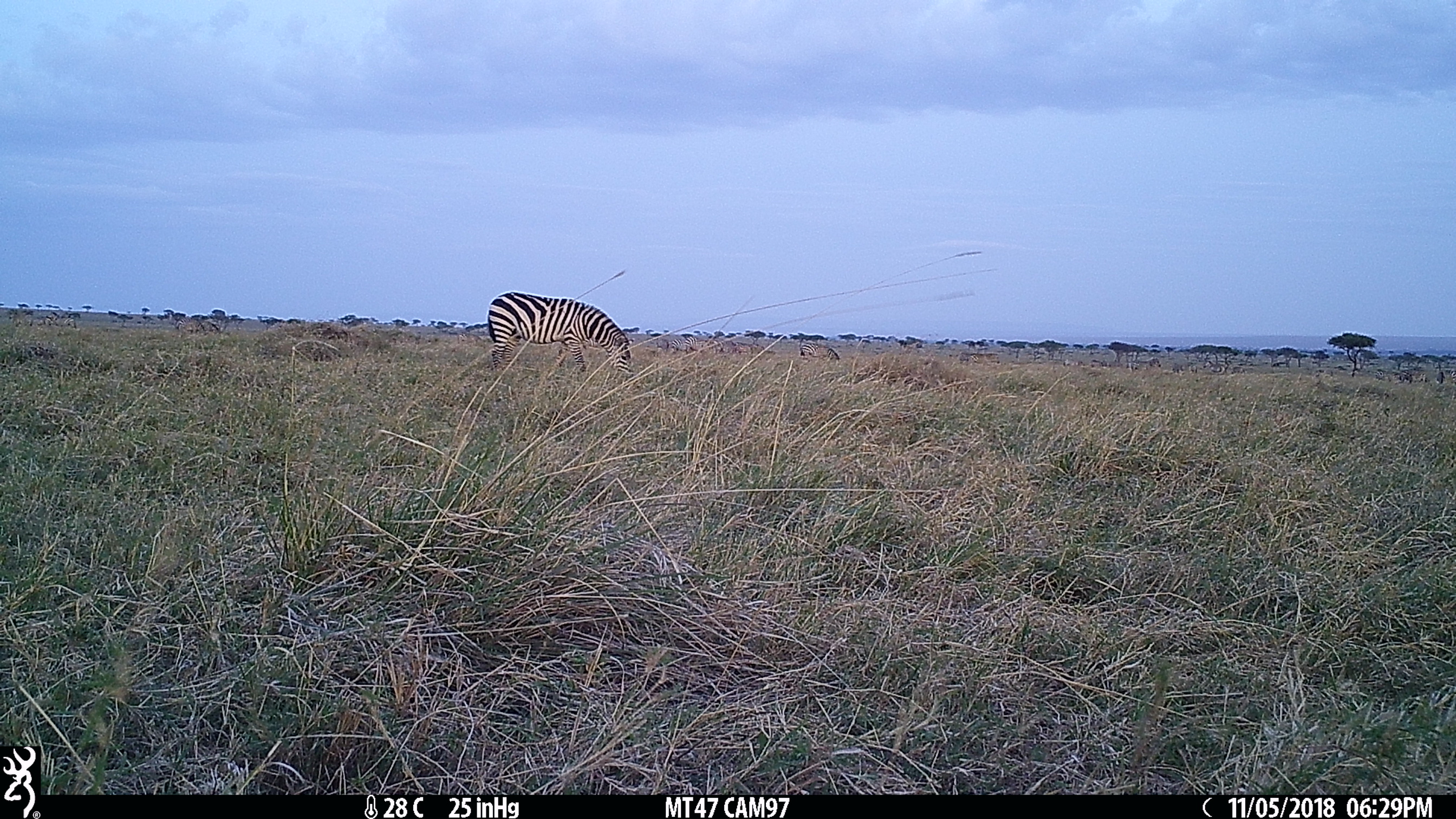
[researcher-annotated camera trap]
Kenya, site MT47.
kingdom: Animalia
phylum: Chordata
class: Mammalia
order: Perissodactyla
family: Equidae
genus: Equus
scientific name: Equus quagga burchellii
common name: burchell's zebra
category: zebra